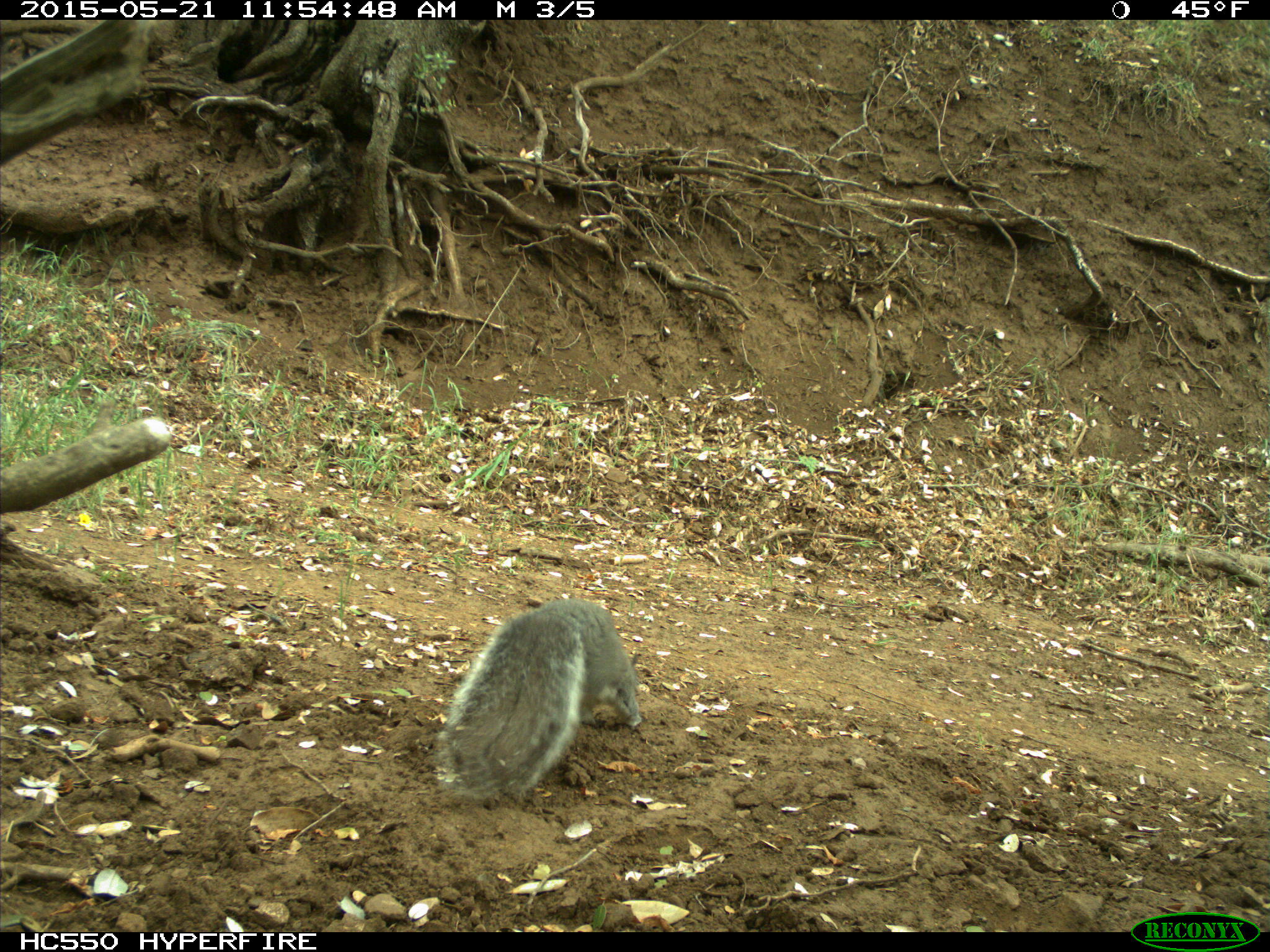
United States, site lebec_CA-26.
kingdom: Animalia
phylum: Chordata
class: Mammalia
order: Rodentia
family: Sciuridae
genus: Sciurus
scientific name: Sciurus carolinensis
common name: eastern gray squirrel